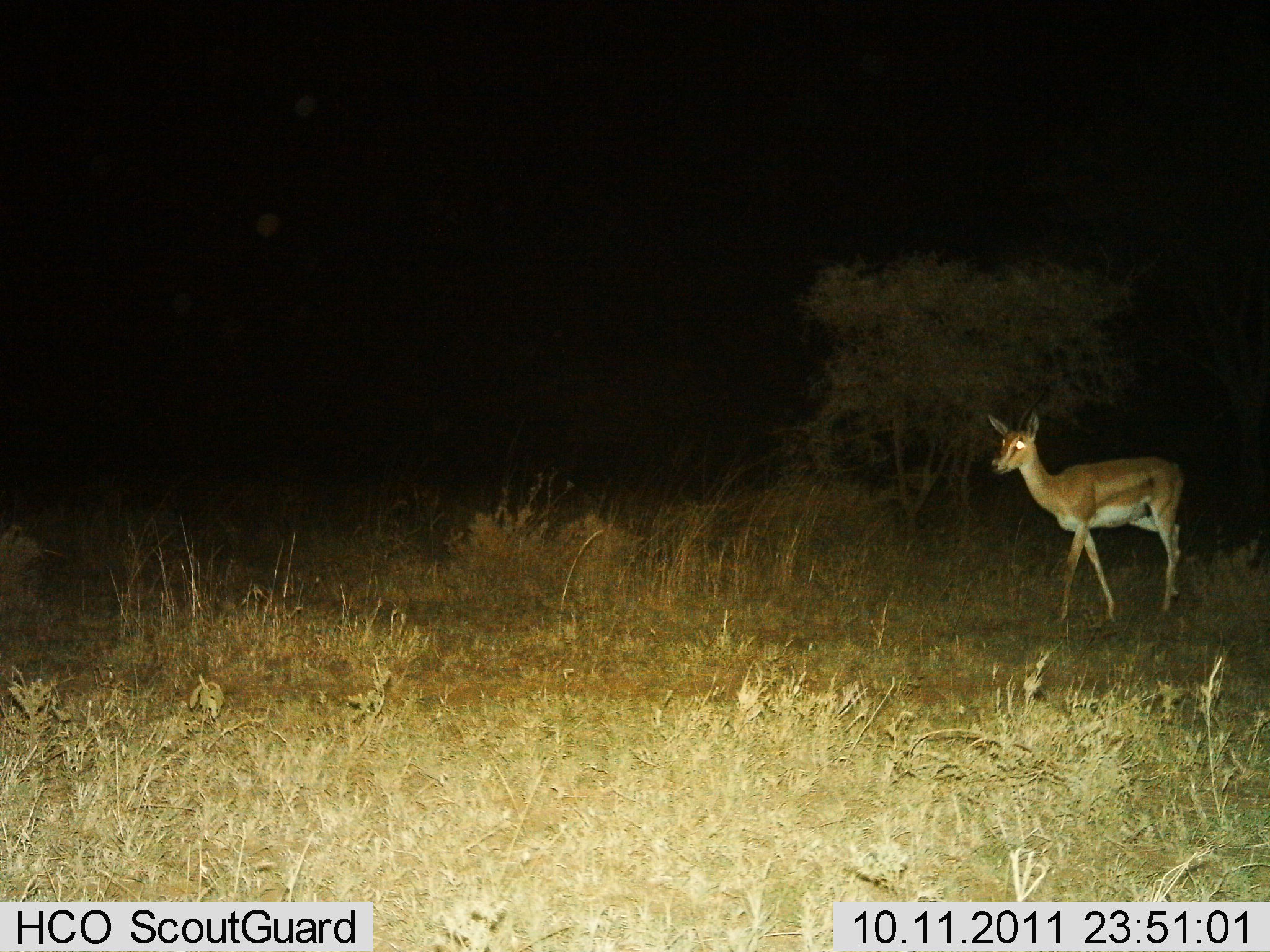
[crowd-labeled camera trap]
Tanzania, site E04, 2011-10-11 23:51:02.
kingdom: Animalia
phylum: Chordata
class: Mammalia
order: Artiodactyla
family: Bovidae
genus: Nanger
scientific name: Nanger granti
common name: grant's gazelle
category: gazellegrants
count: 1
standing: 38%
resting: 0%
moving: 62%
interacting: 0%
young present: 0%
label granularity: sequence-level